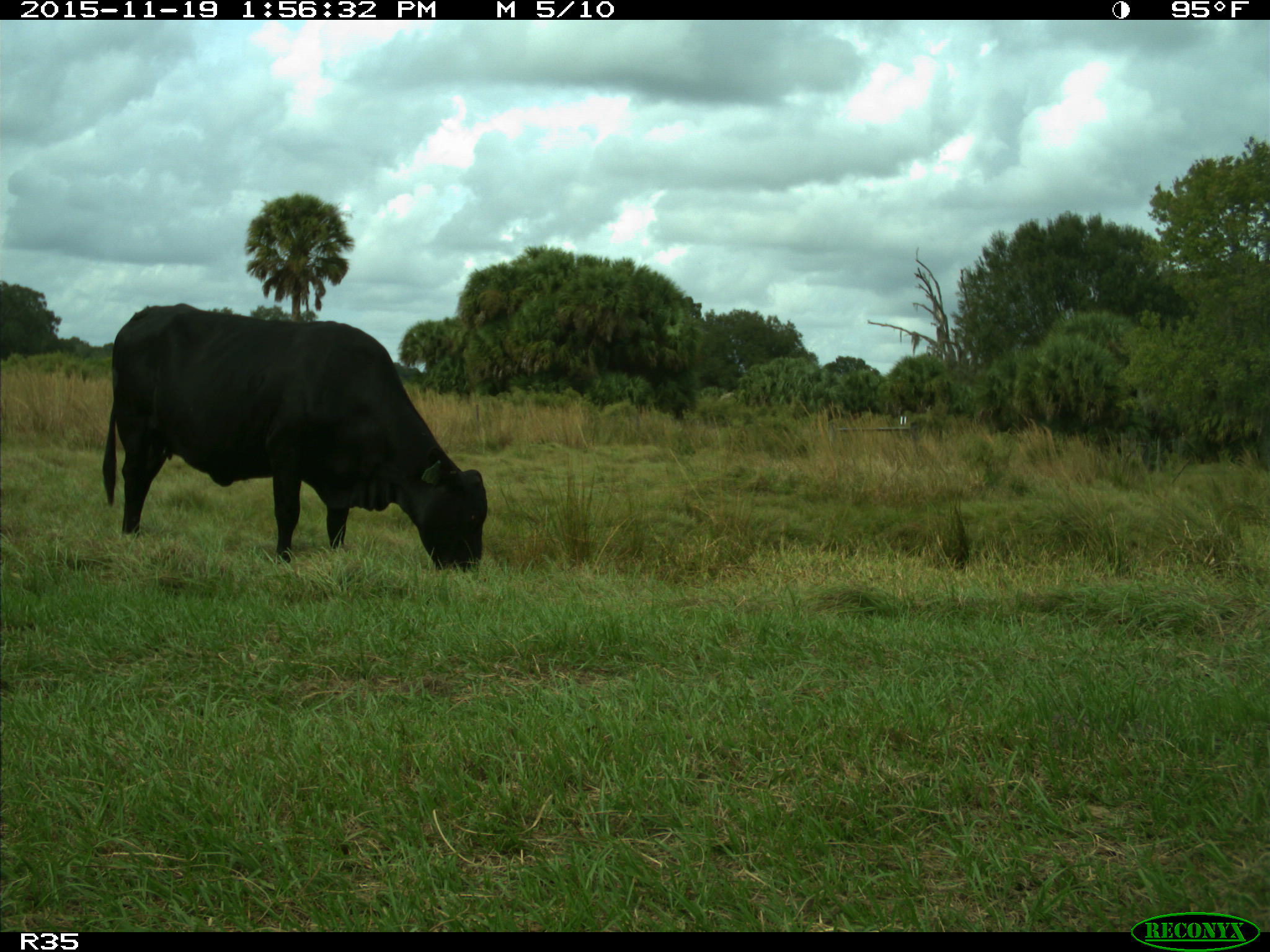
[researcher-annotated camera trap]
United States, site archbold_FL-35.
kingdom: Animalia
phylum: Chordata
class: Mammalia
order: Artiodactyla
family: Bovidae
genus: Bos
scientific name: Bos taurus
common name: domestic cow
Bos taurus (domestic cow).